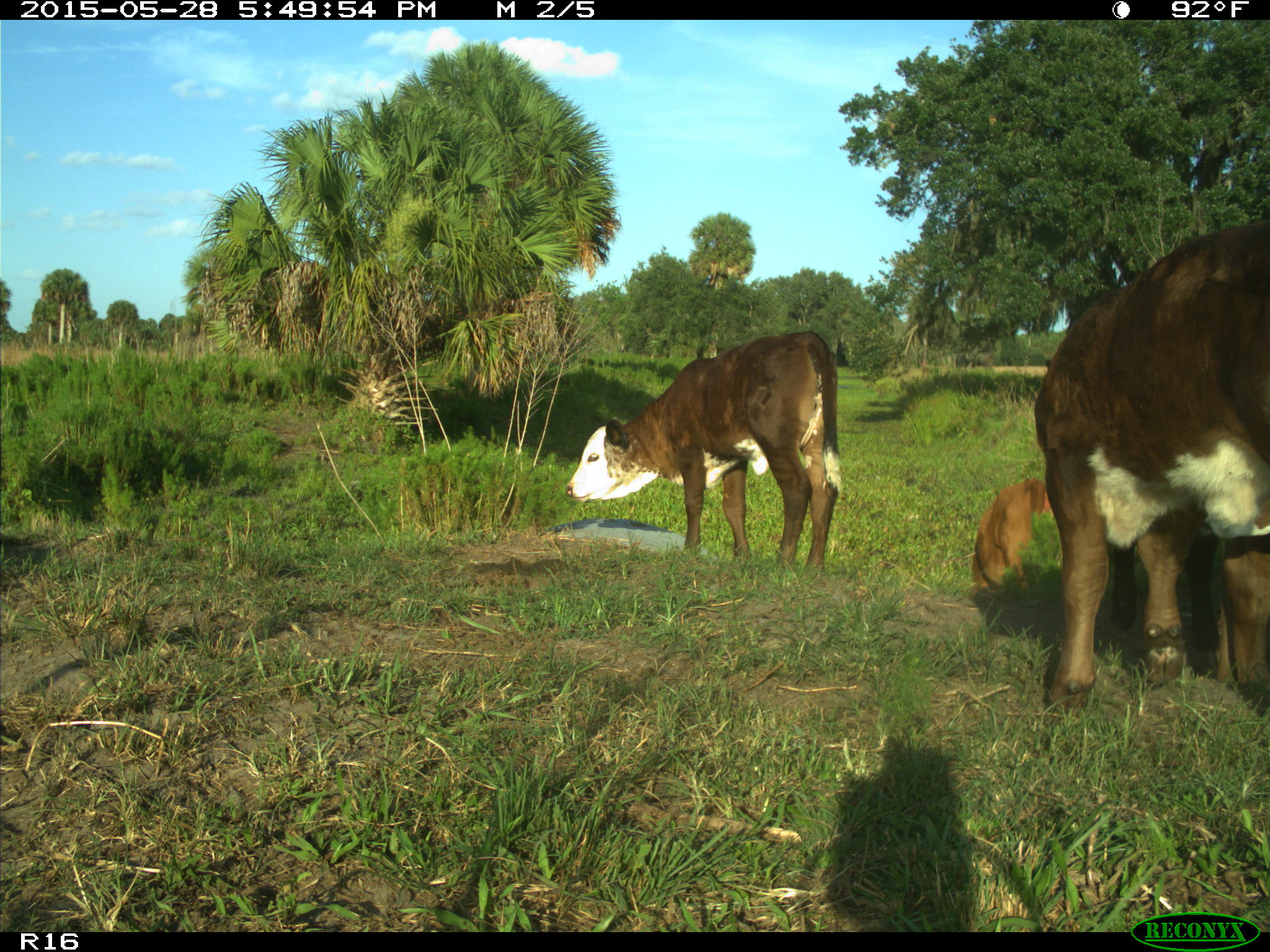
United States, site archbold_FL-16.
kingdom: Animalia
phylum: Chordata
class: Mammalia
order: Artiodactyla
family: Bovidae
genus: Bos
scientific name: Bos taurus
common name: domestic cow